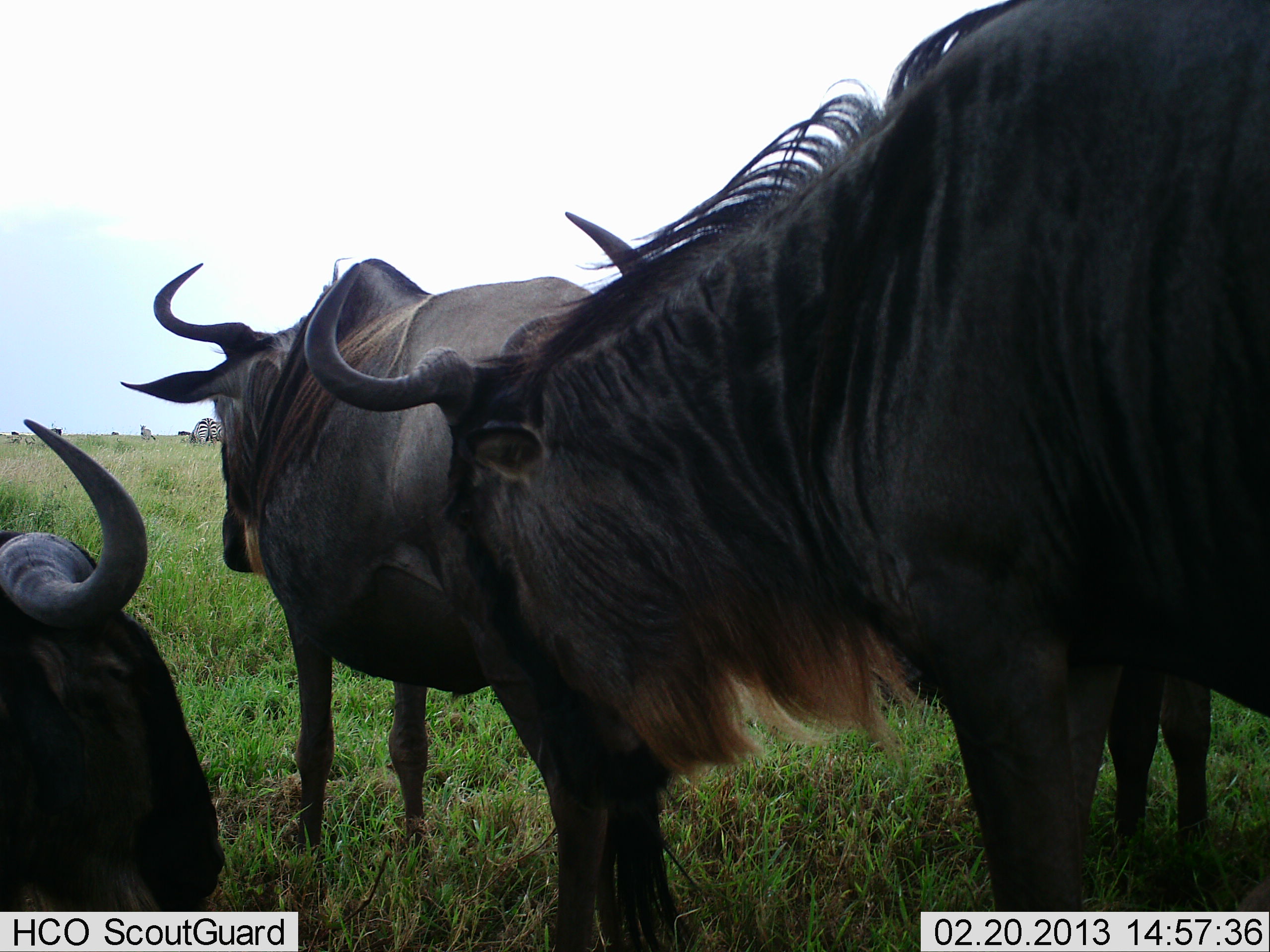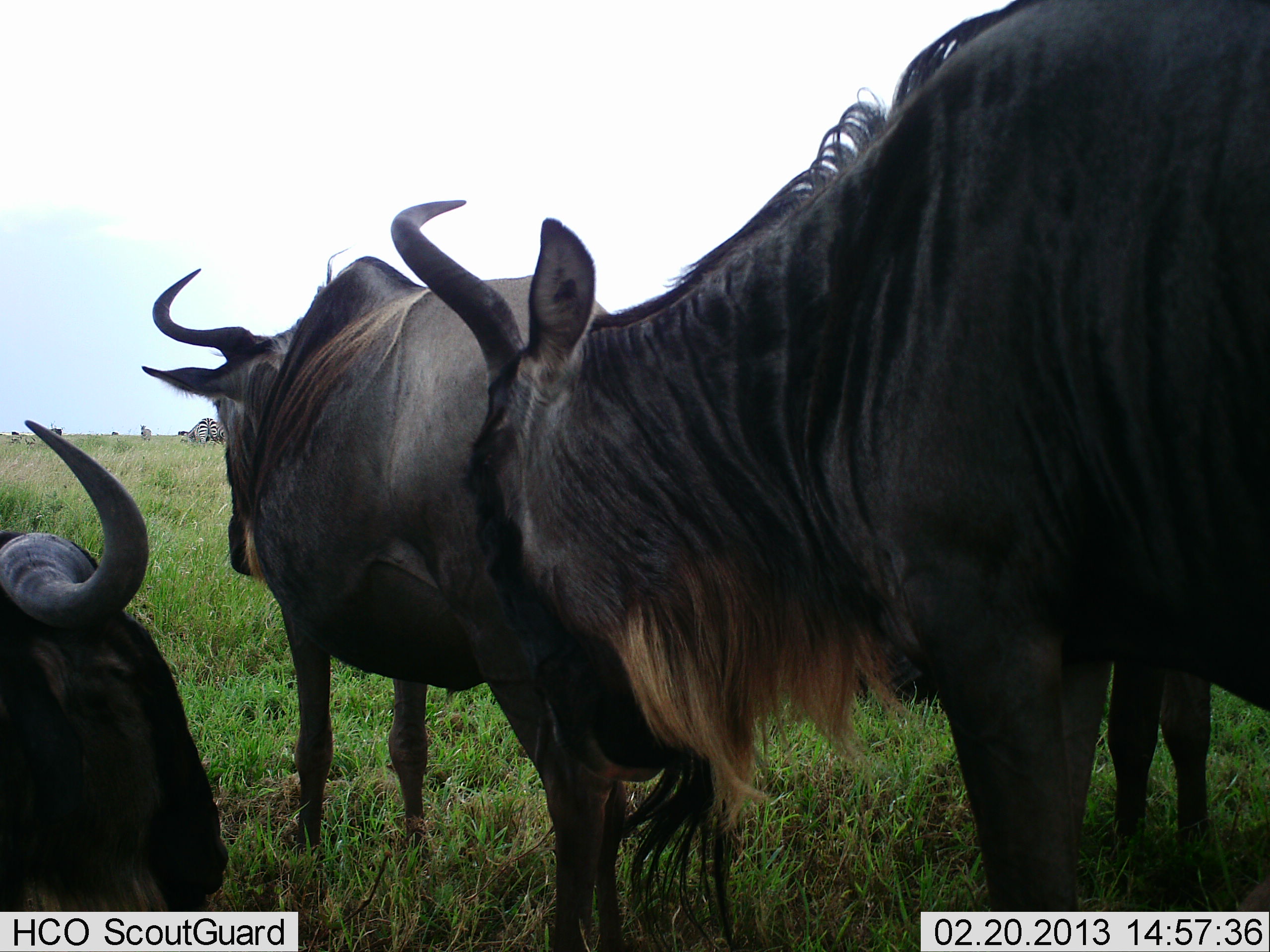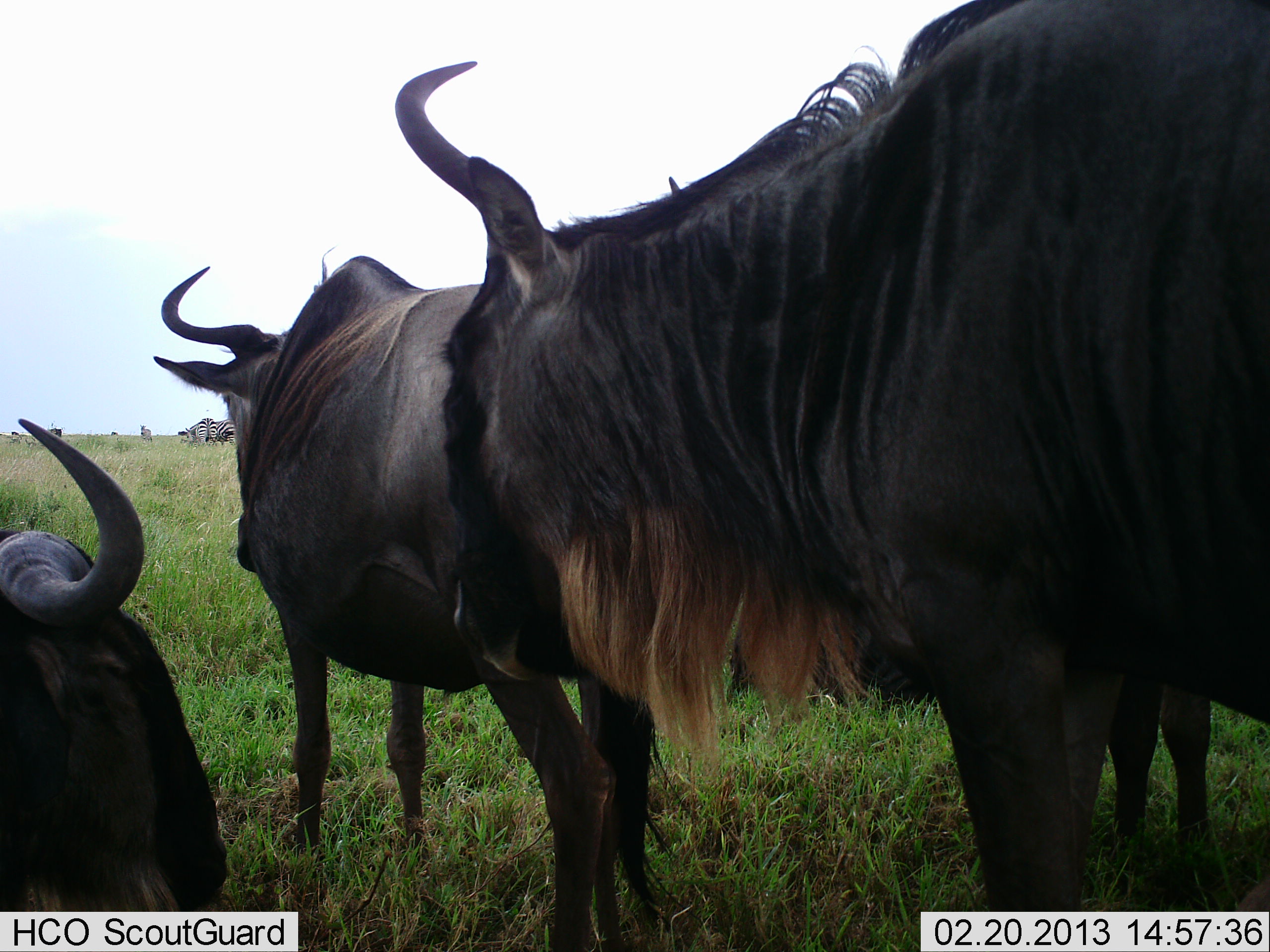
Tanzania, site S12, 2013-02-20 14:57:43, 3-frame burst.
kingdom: Animalia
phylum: Chordata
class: Mammalia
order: Artiodactyla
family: Bovidae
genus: Connochaetes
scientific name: Connochaetes taurinus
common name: blue wildebeest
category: wildebeest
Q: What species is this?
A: Wildebeest (blue wildebeest) (Connochaetes taurinus).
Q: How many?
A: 3.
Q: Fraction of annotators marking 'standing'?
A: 88%.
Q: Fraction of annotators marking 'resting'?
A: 43%.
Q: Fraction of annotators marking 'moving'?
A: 2%.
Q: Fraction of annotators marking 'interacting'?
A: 5%.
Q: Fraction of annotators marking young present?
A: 0%.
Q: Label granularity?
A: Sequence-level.